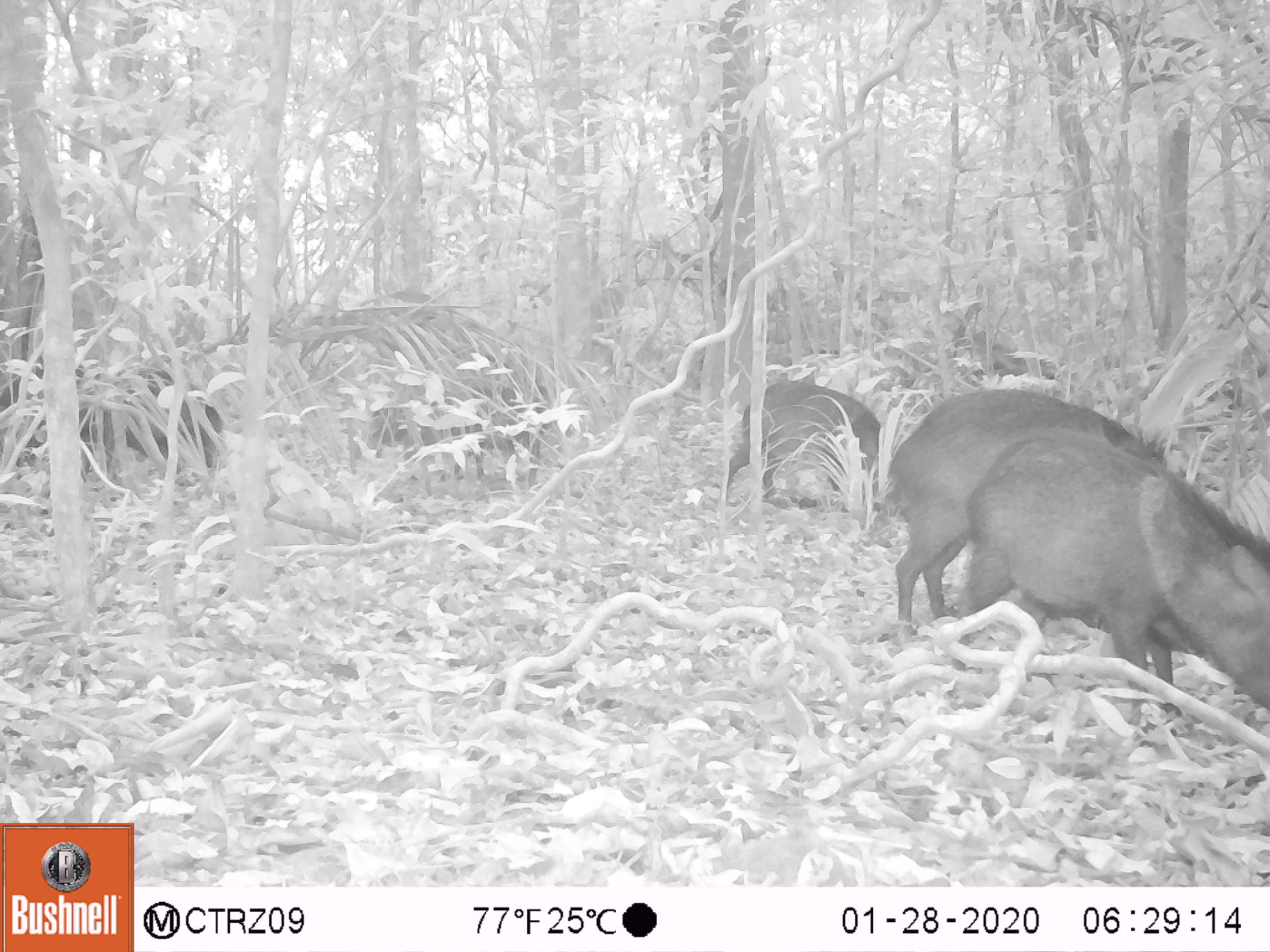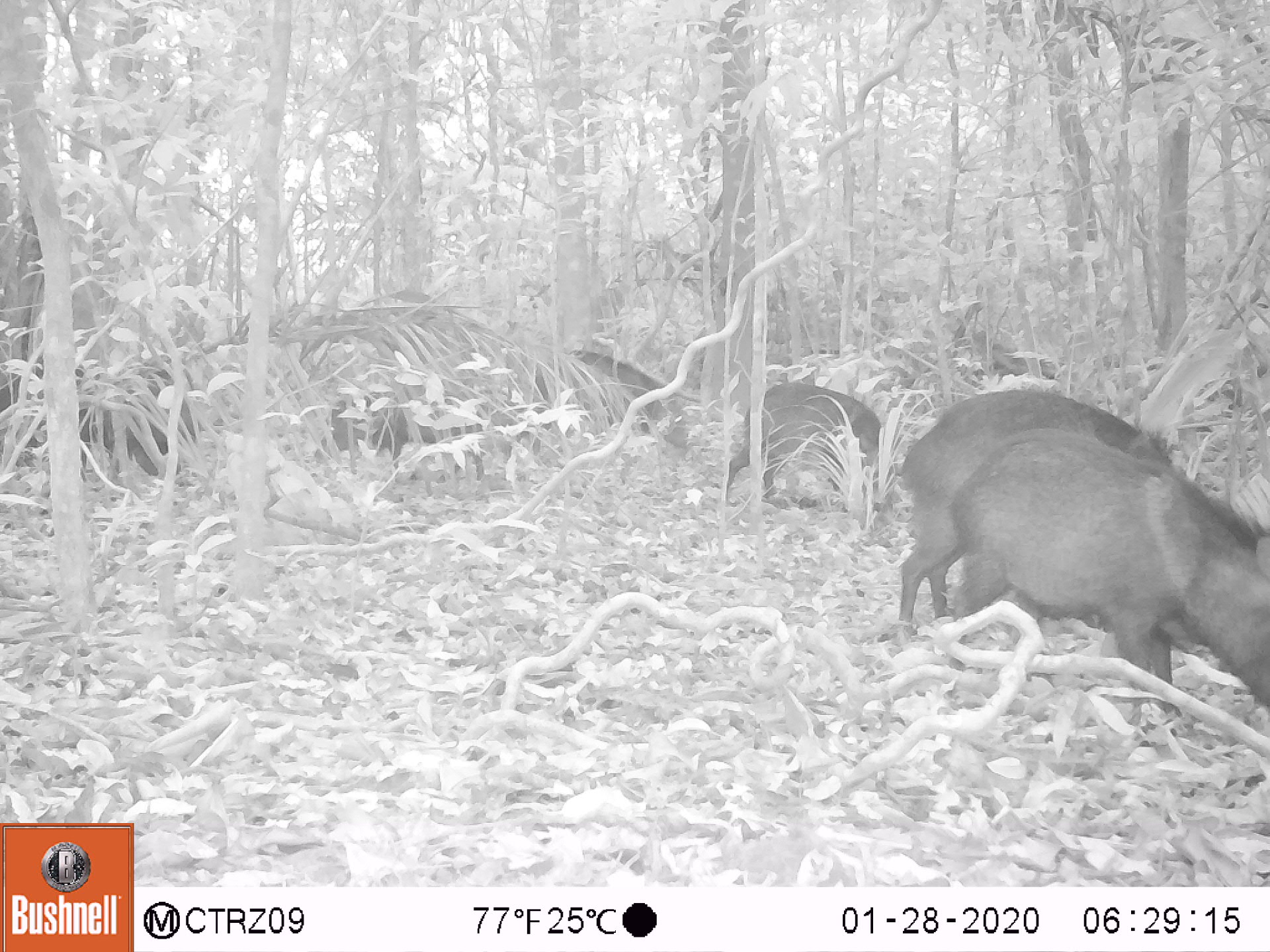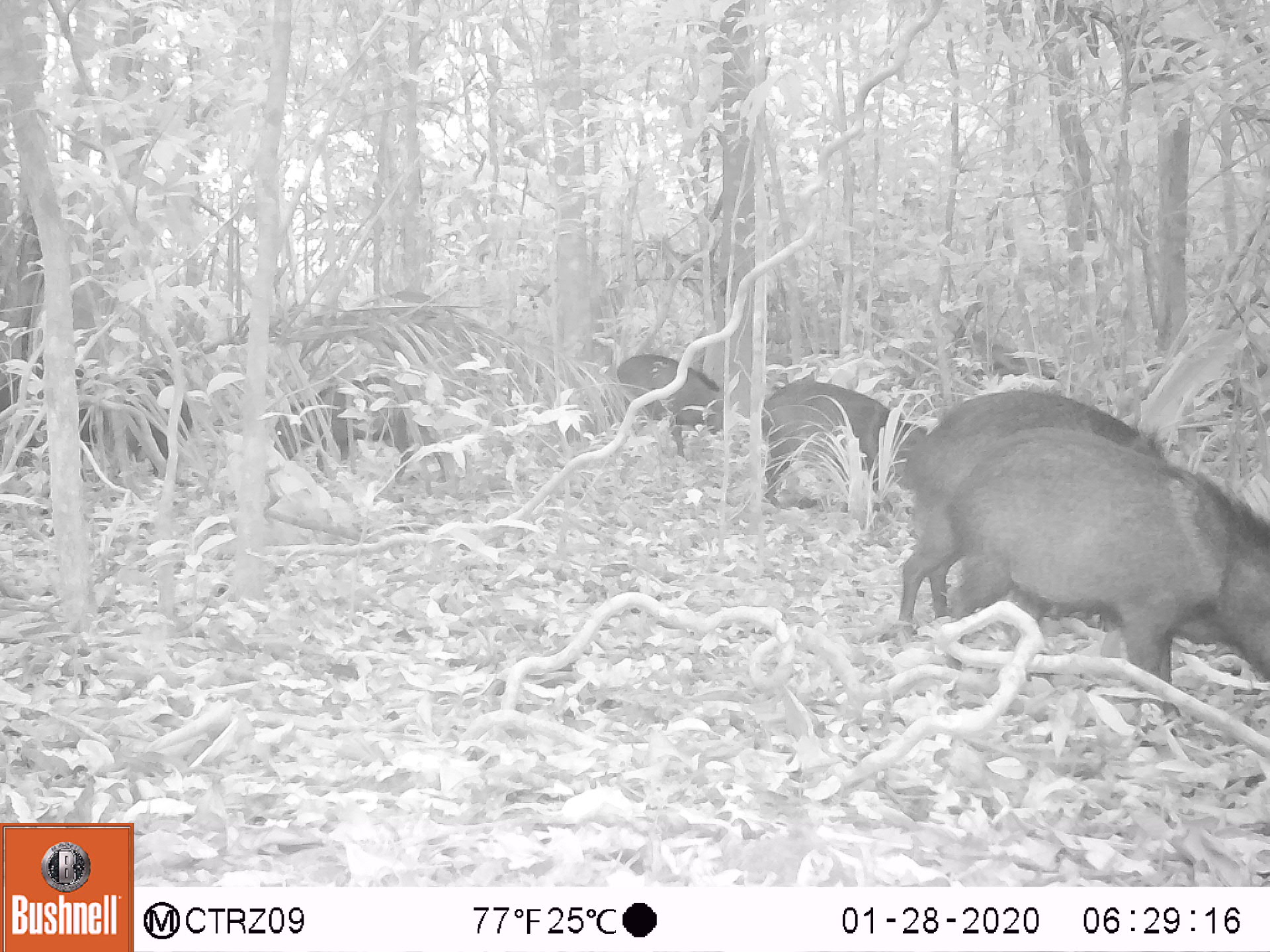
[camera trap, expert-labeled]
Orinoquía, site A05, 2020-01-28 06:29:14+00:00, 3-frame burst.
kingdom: Animalia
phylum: Chordata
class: Mammalia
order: Artiodactyla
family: Tayassuidae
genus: Pecari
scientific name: Pecari tajacu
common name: collared peccary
Collared peccary (Pecari tajacu).